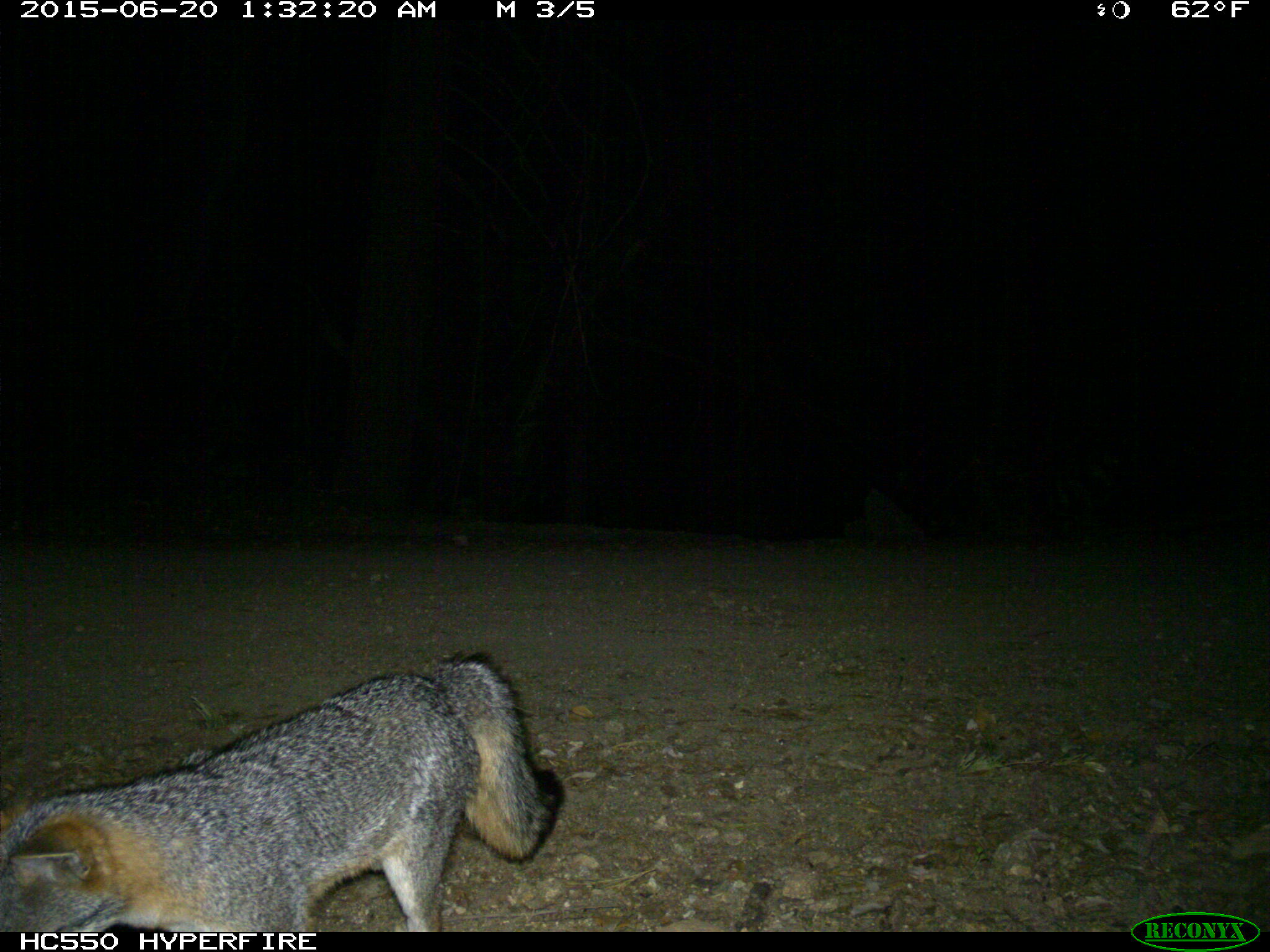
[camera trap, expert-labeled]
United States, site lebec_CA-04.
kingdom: Animalia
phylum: Chordata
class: Mammalia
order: Carnivora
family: Canidae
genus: Urocyon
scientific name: Urocyon cinereoargenteus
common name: gray fox